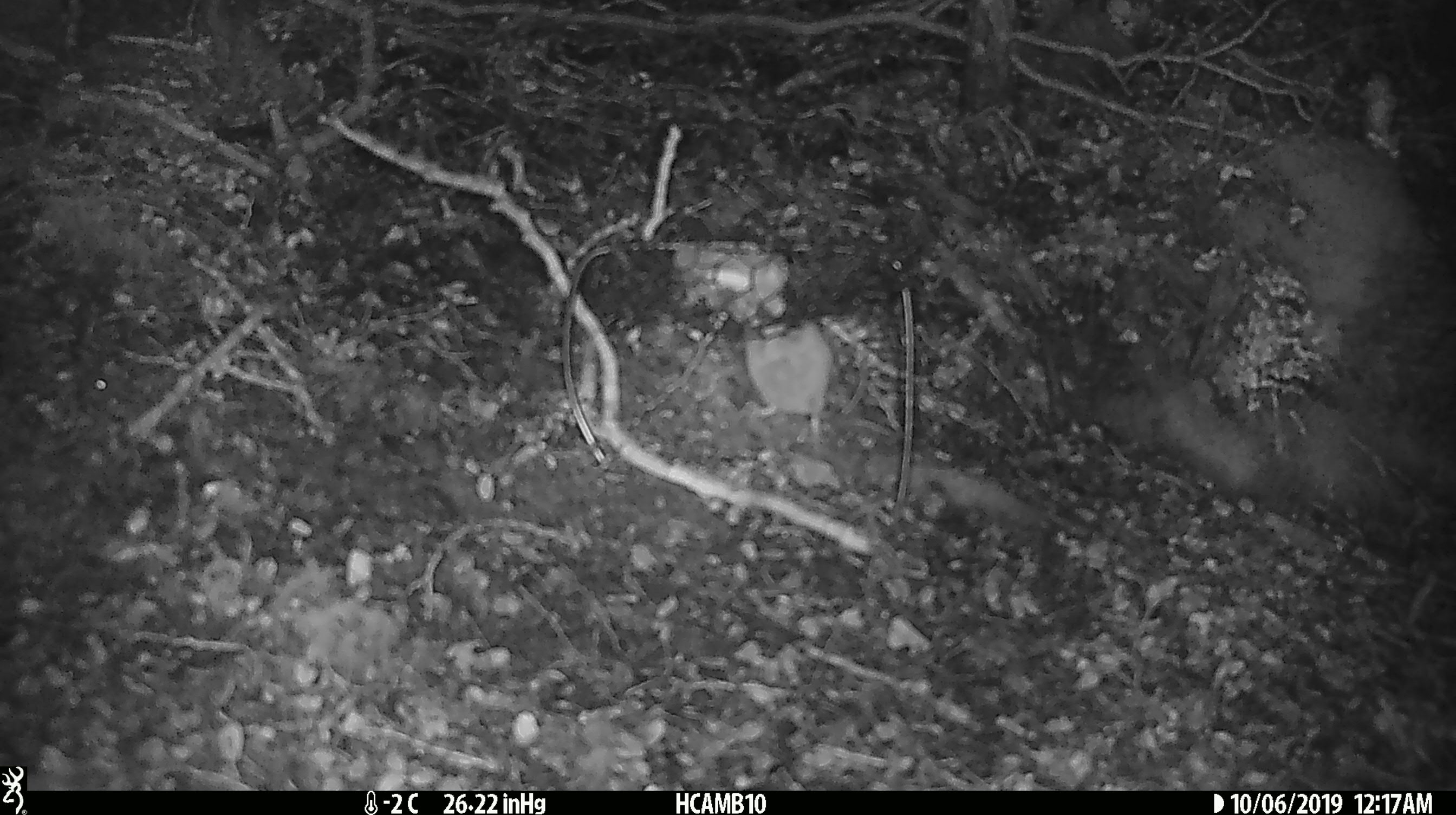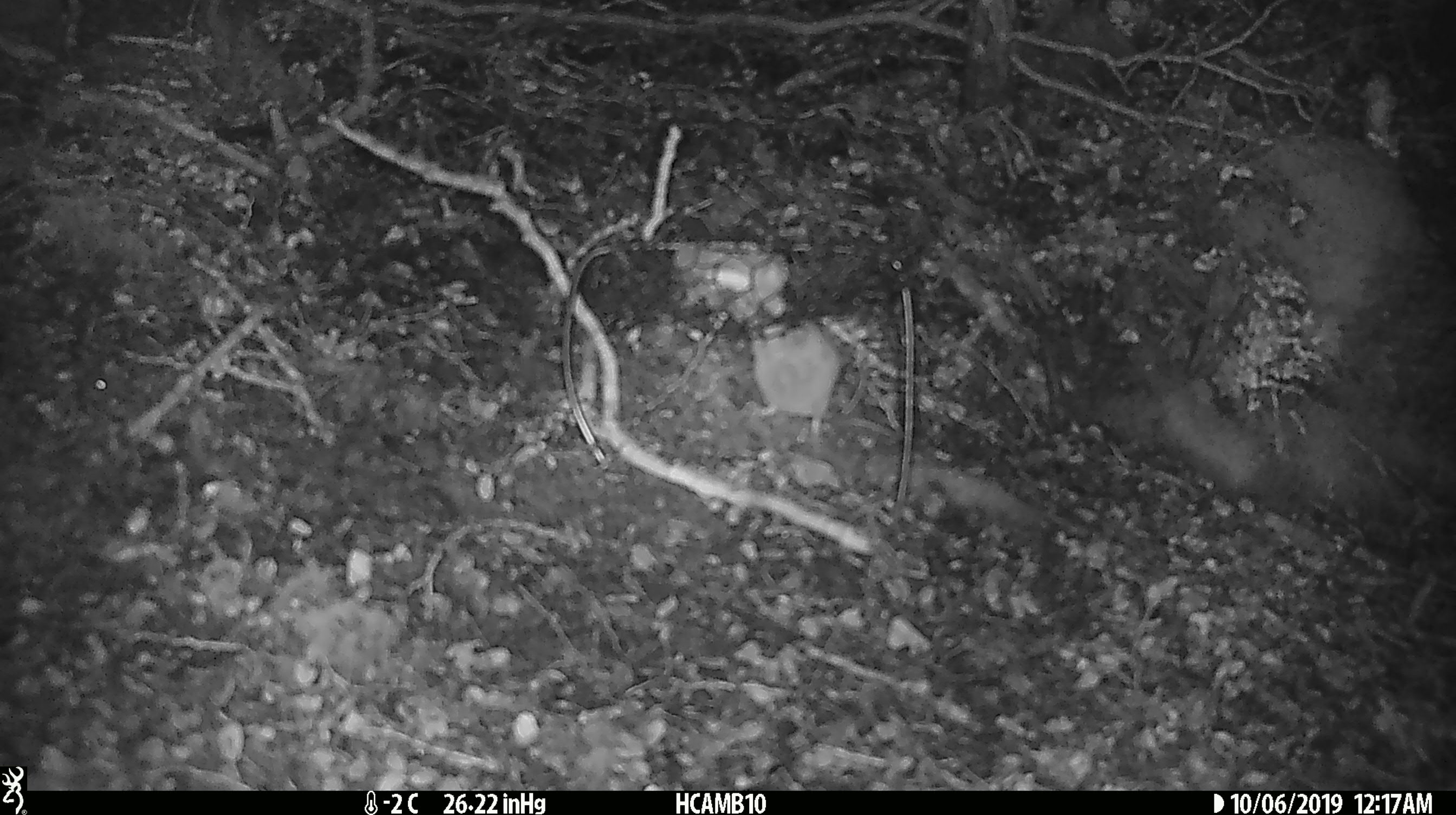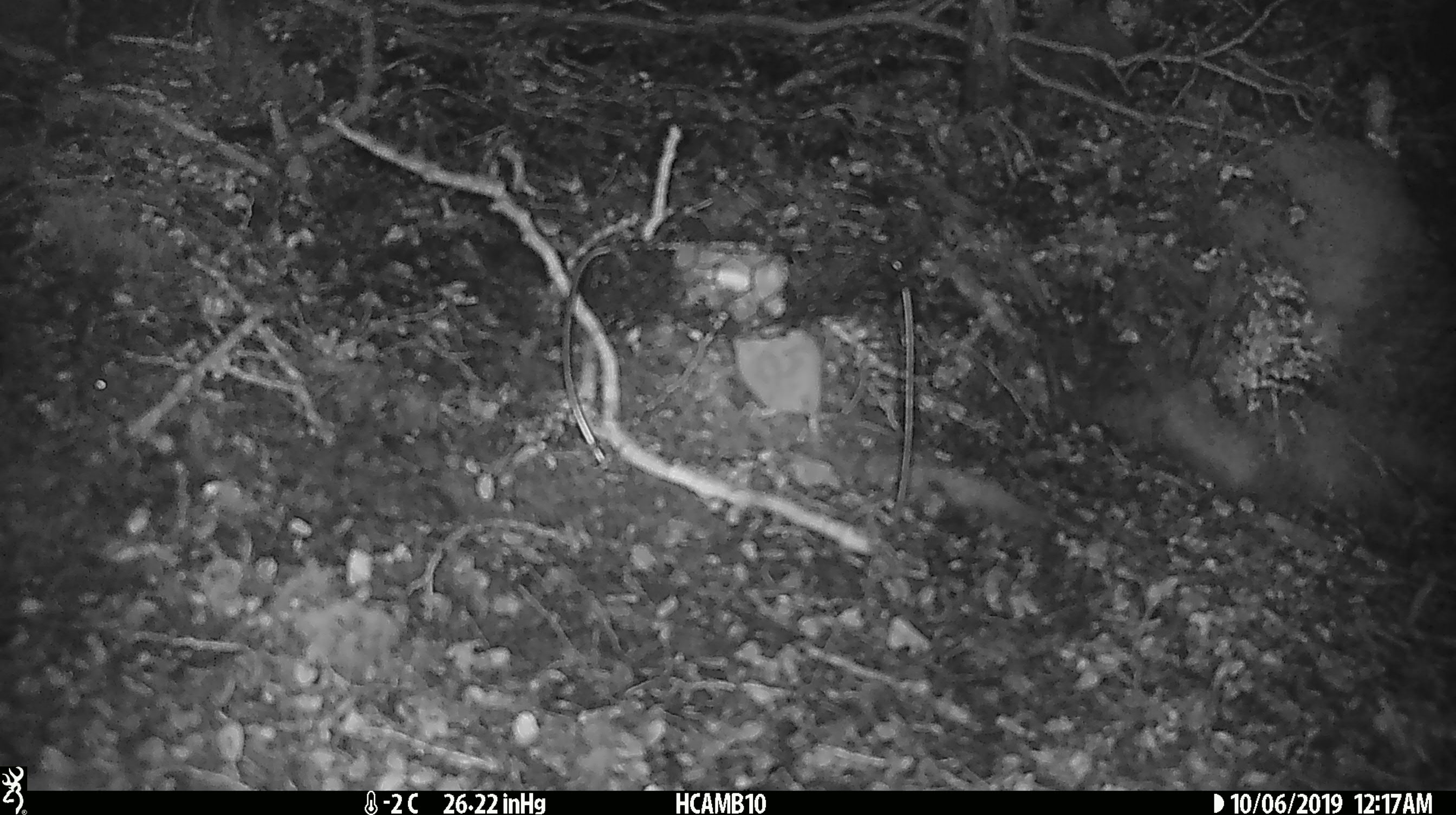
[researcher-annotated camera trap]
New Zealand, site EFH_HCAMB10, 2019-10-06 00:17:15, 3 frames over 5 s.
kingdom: Animalia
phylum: Chordata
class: Mammalia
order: Rodentia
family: Muridae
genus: Mus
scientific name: Mus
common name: mouse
Mouse (Mus).